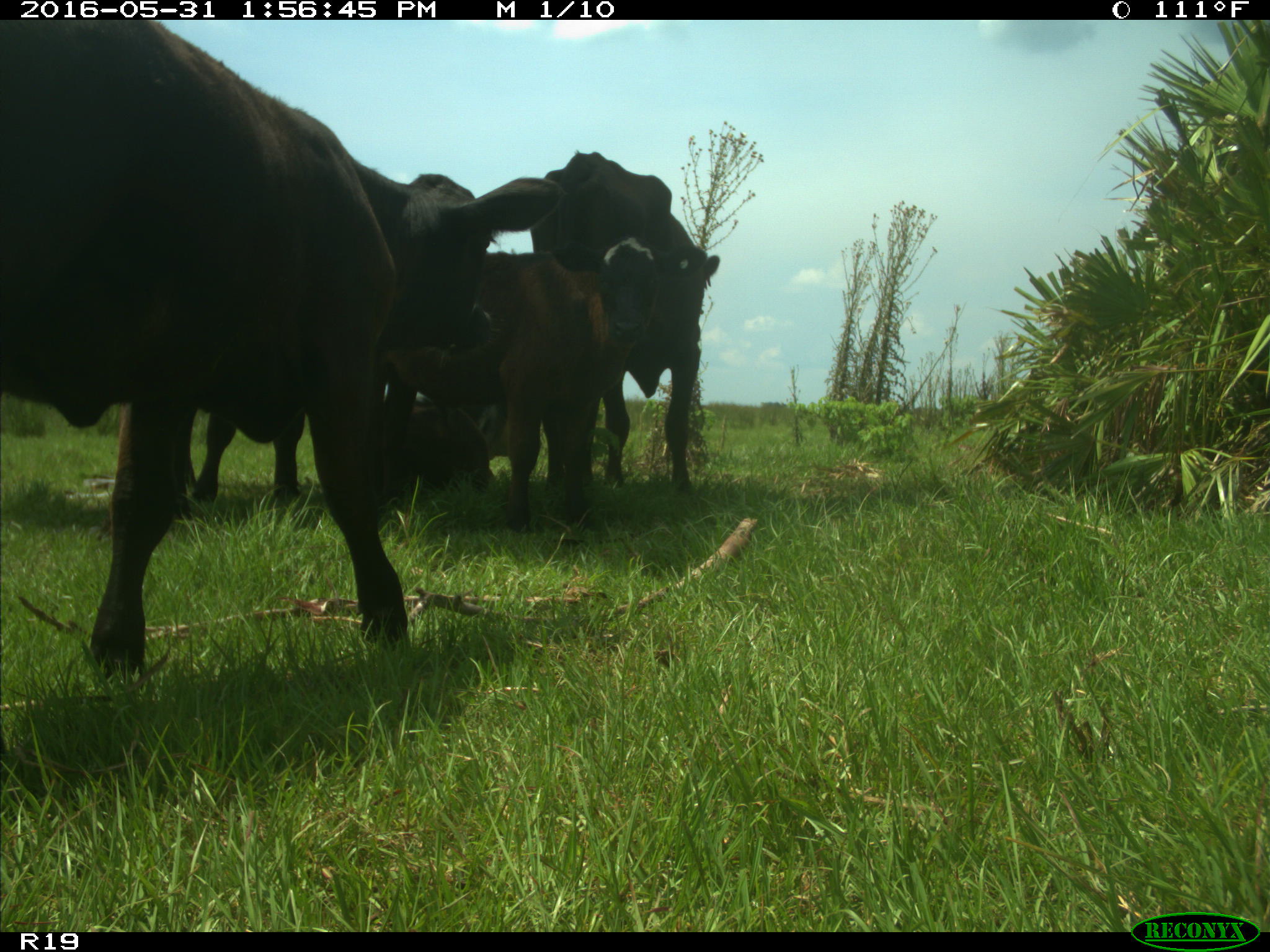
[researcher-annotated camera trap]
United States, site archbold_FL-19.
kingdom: Animalia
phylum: Chordata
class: Mammalia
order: Artiodactyla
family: Bovidae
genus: Bos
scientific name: Bos taurus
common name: domestic cow